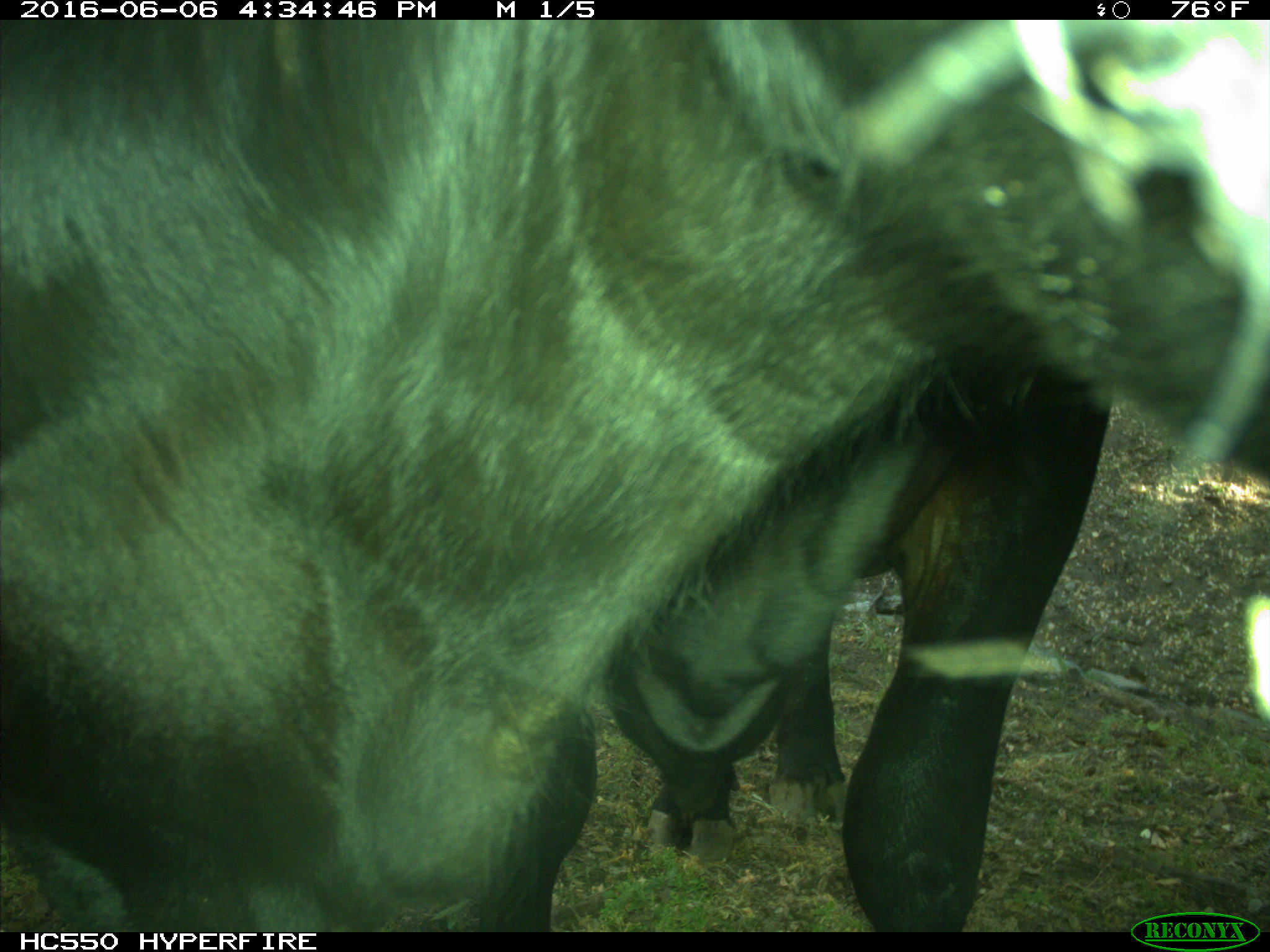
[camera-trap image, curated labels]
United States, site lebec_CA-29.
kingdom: Animalia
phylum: Chordata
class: Mammalia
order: Artiodactyla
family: Bovidae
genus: Bos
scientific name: Bos taurus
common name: domestic cow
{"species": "Bos taurus (domestic cow)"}